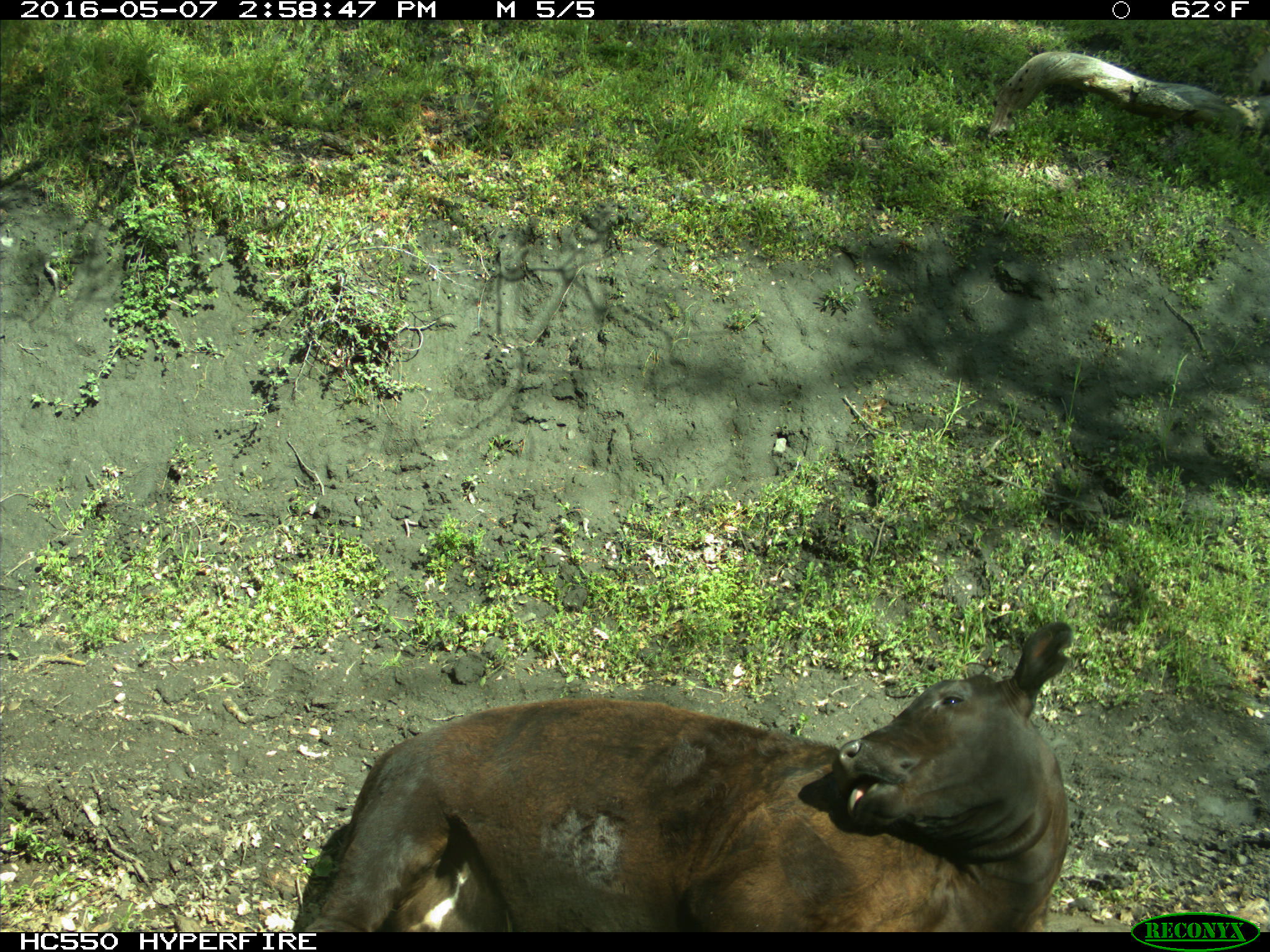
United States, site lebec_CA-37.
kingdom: Animalia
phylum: Chordata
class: Mammalia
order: Artiodactyla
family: Bovidae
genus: Bos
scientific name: Bos taurus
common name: domestic cow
Bos taurus (domestic cow).